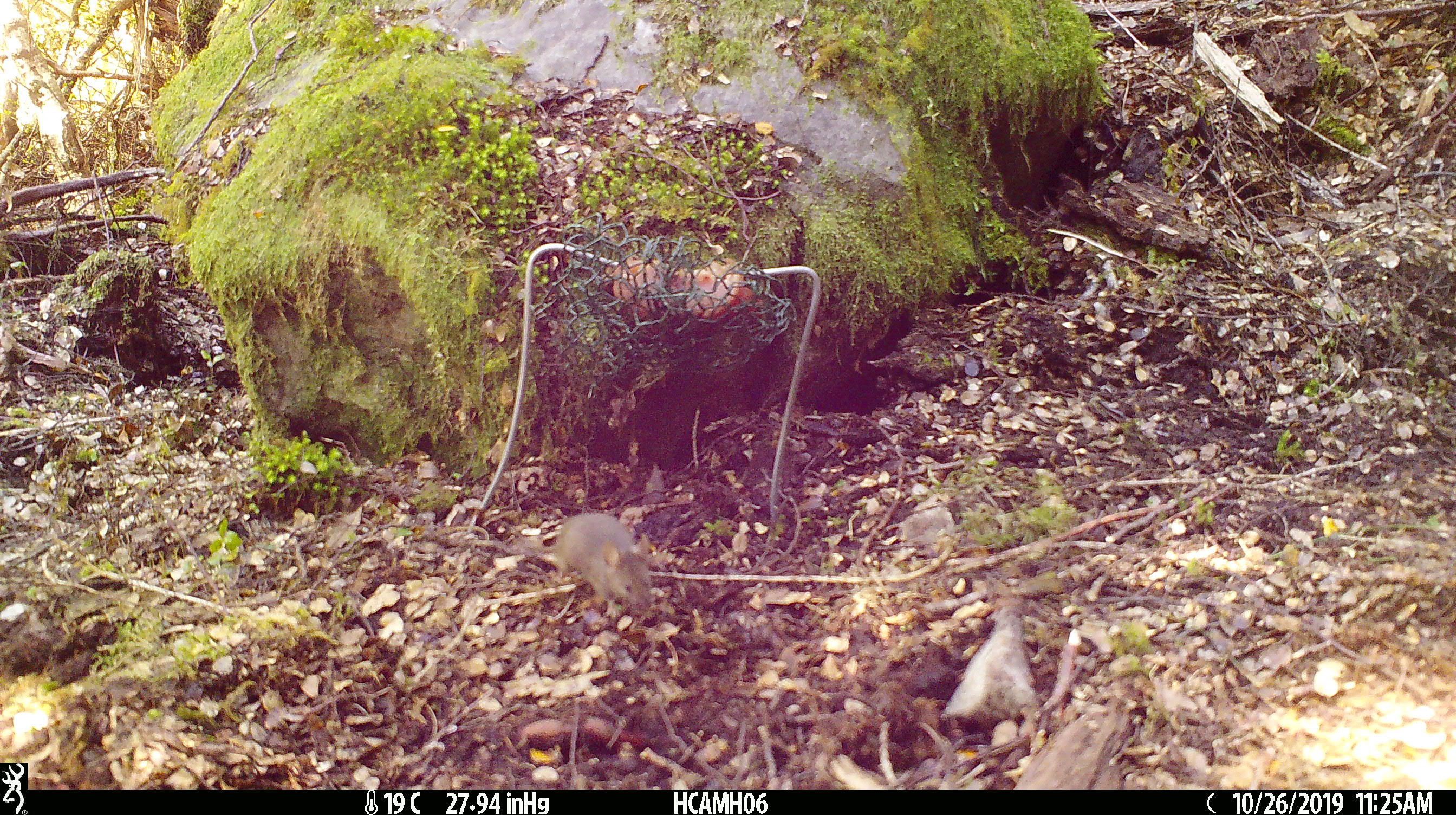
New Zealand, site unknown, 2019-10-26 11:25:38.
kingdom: Animalia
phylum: Chordata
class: Mammalia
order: Rodentia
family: Muridae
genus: Mus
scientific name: Mus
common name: mouse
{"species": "mouse (Mus)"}